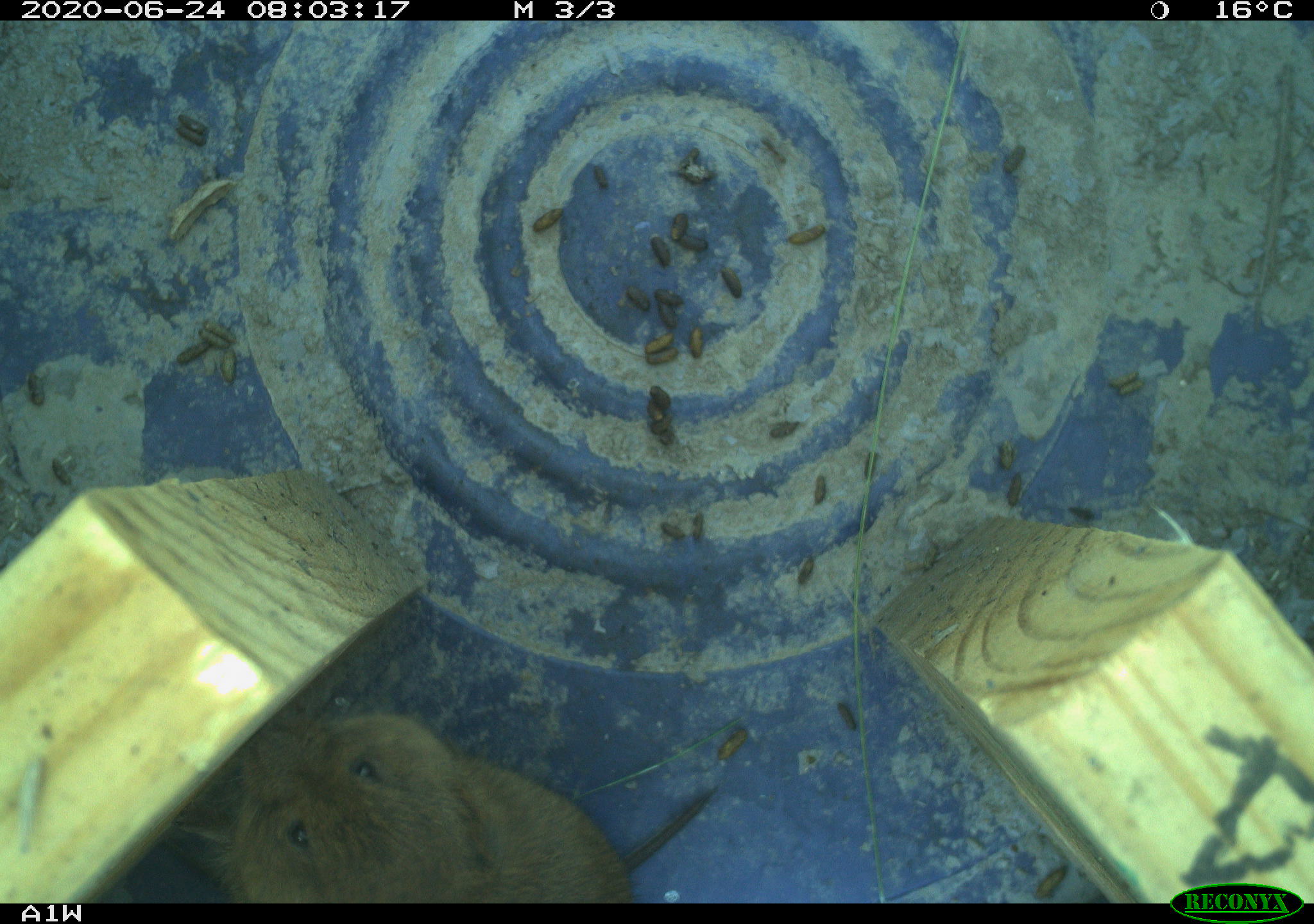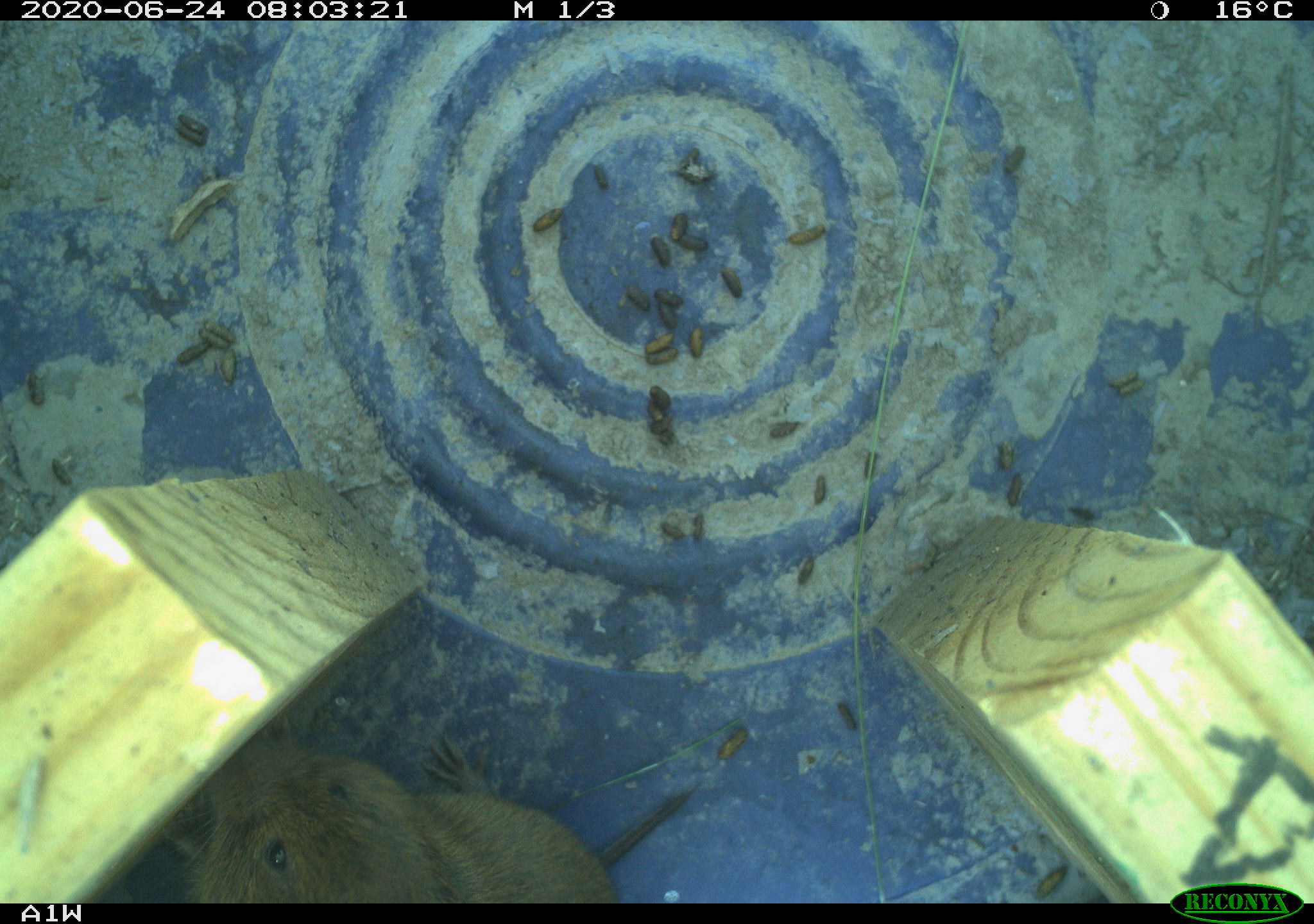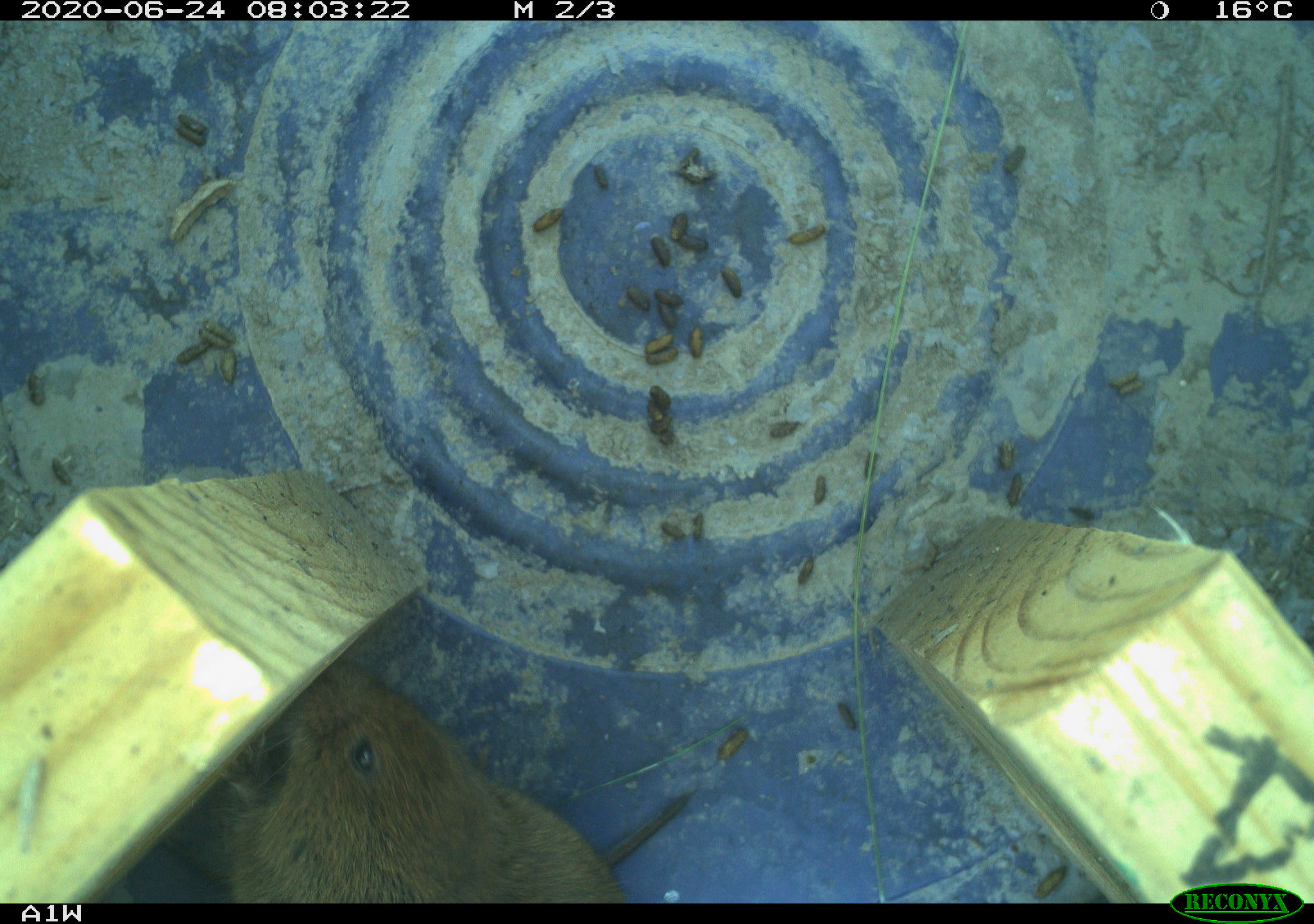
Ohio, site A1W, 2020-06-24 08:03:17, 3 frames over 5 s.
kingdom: Animalia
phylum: Chordata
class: Mammalia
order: Rodentia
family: Cricetidae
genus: Microtus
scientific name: Microtus pennsylvanicus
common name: meadow vole